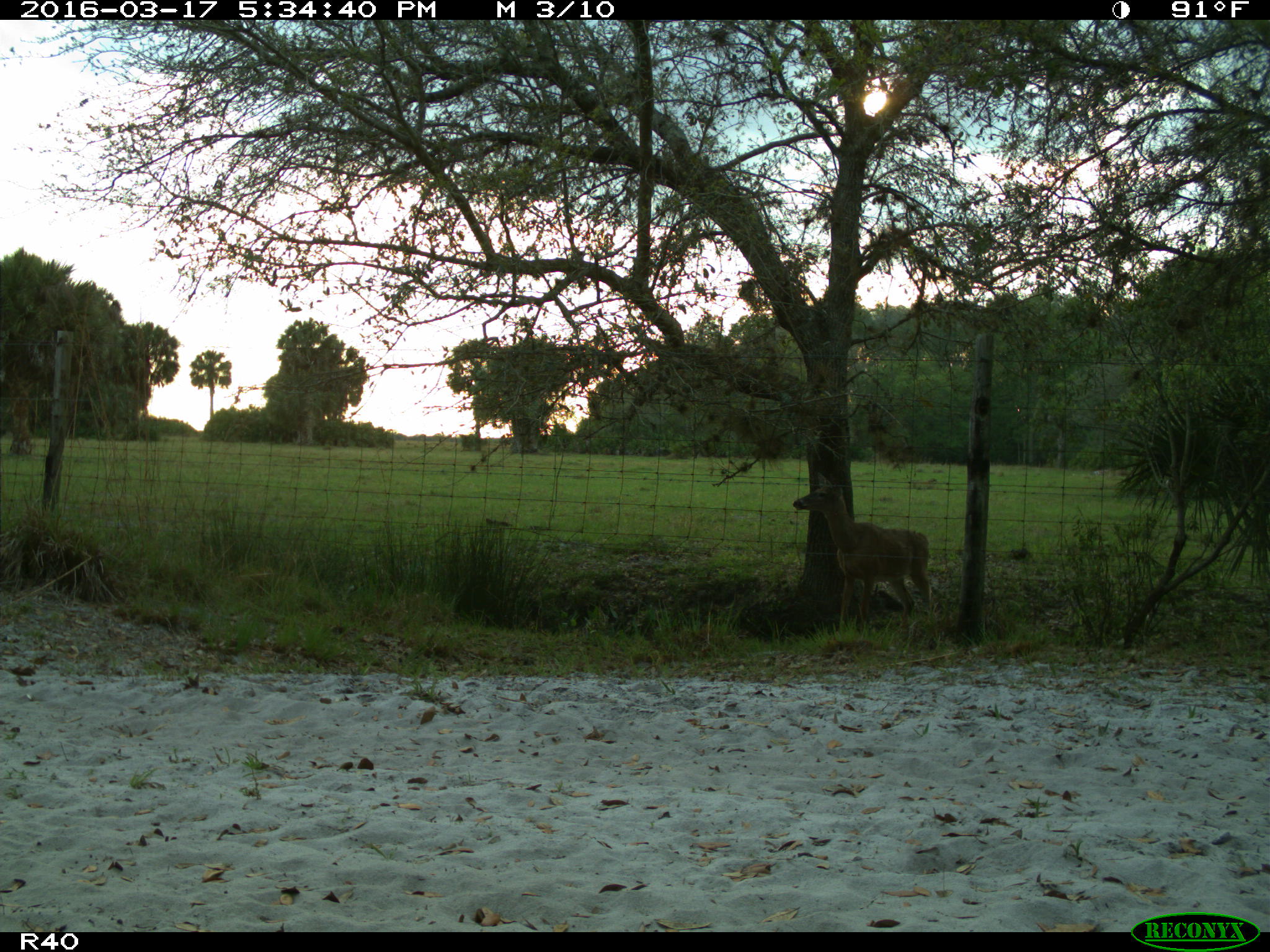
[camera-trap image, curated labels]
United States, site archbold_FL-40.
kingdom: Animalia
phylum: Chordata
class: Mammalia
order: Artiodactyla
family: Cervidae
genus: Odocoileus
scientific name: Odocoileus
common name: deer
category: unidentified deer